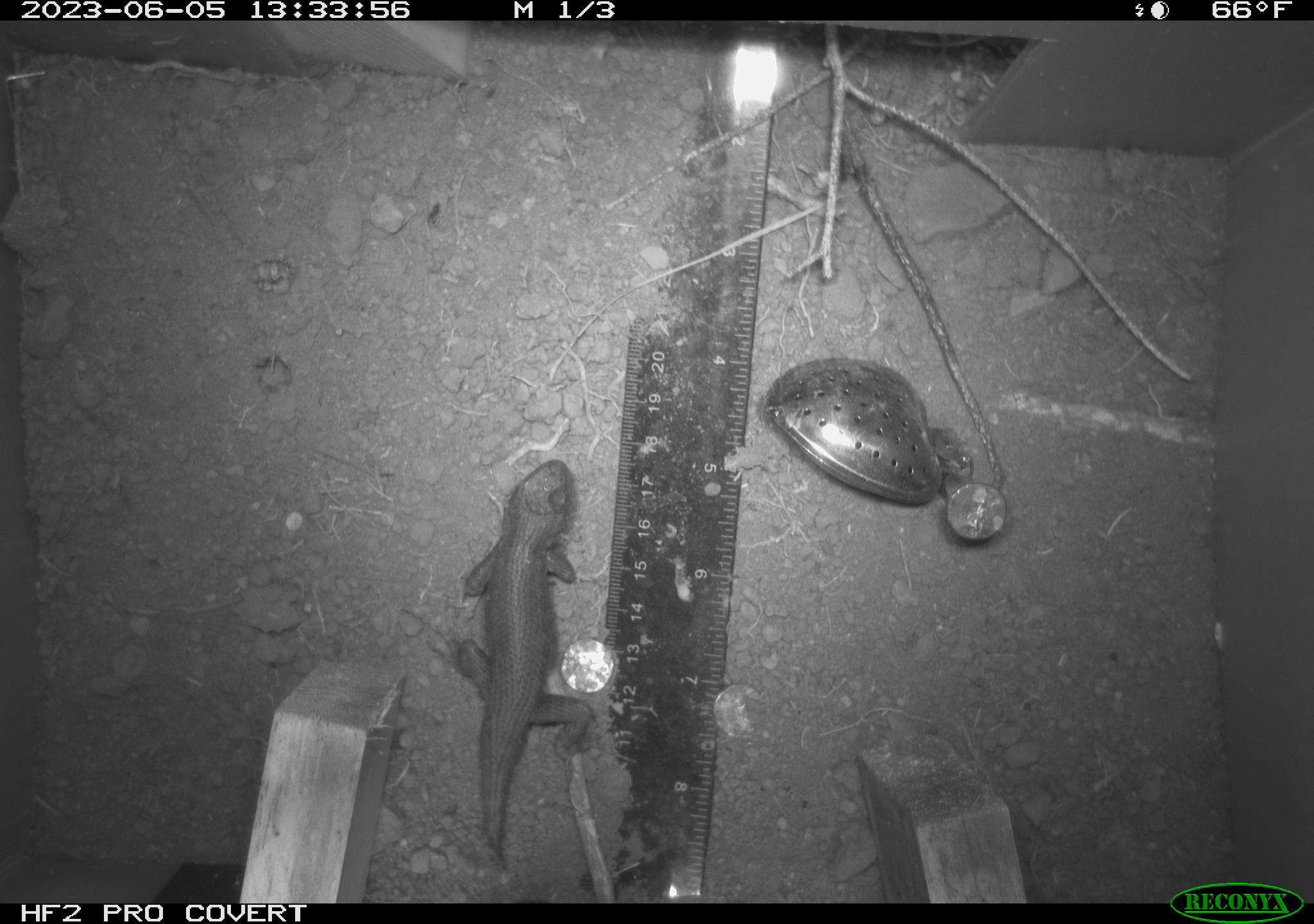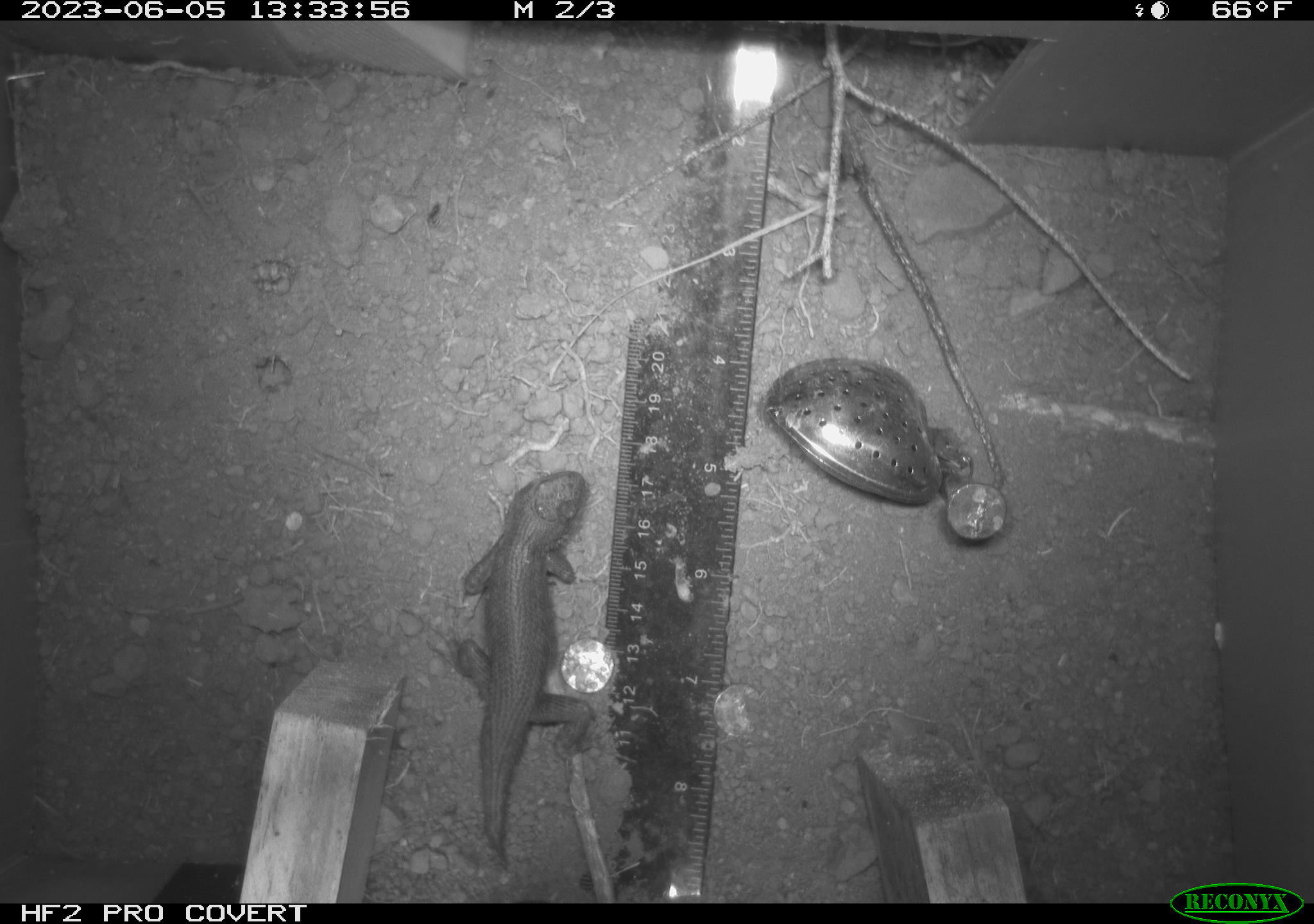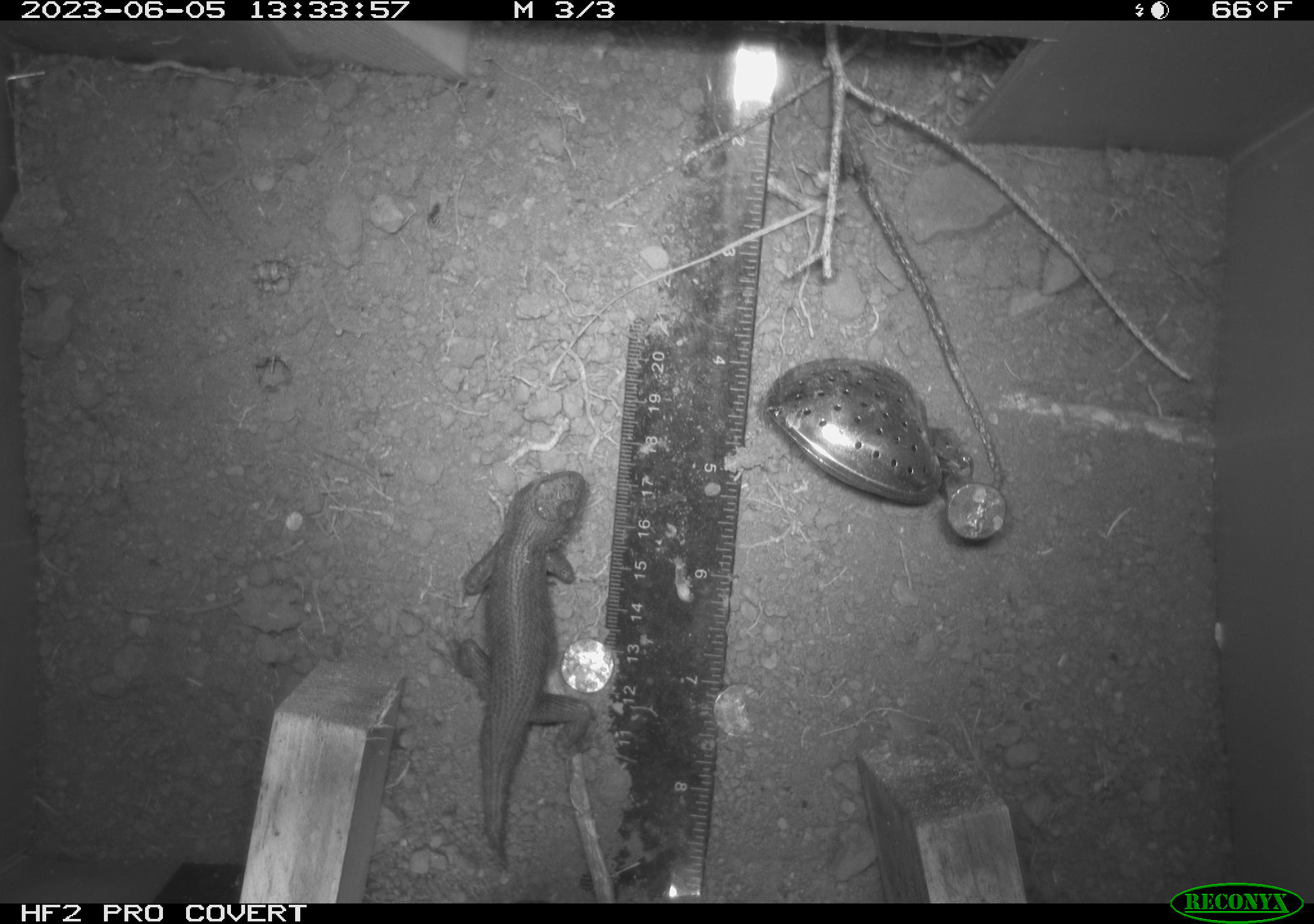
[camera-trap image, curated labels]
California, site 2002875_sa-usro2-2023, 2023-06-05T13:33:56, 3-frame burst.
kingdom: Animalia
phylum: Chordata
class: Reptilia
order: Squamata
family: Phrynosomatidae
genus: Sceloporus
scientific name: Sceloporus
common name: spiny lizards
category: sceloporus species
Sceloporus species (spiny lizards) (Sceloporus).